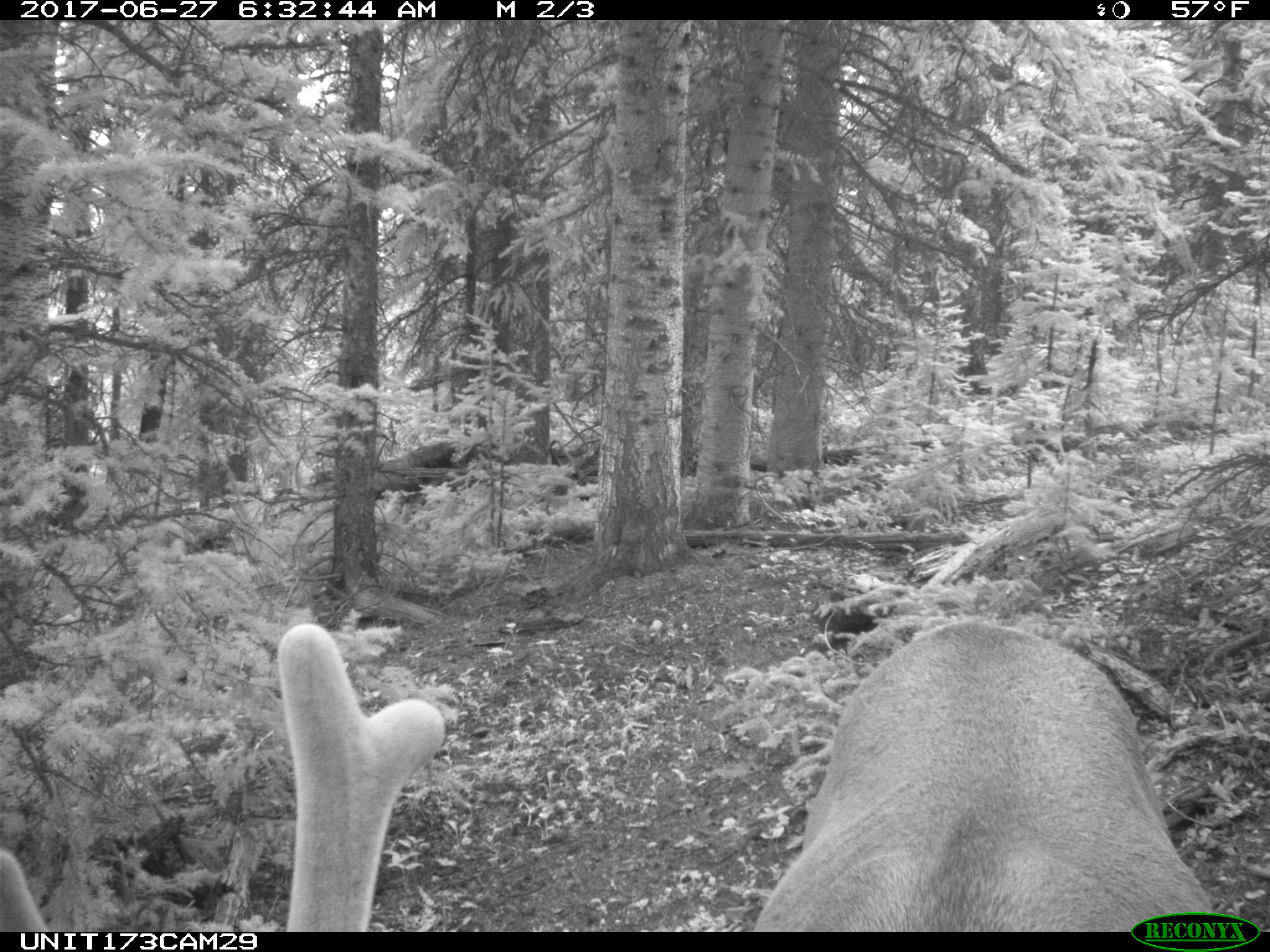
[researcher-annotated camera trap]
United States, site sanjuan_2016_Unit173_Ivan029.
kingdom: Animalia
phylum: Chordata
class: Mammalia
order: Artiodactyla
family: Cervidae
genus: Cervus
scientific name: Cervus elaphus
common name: red deer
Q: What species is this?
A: Cervus elaphus (red deer).